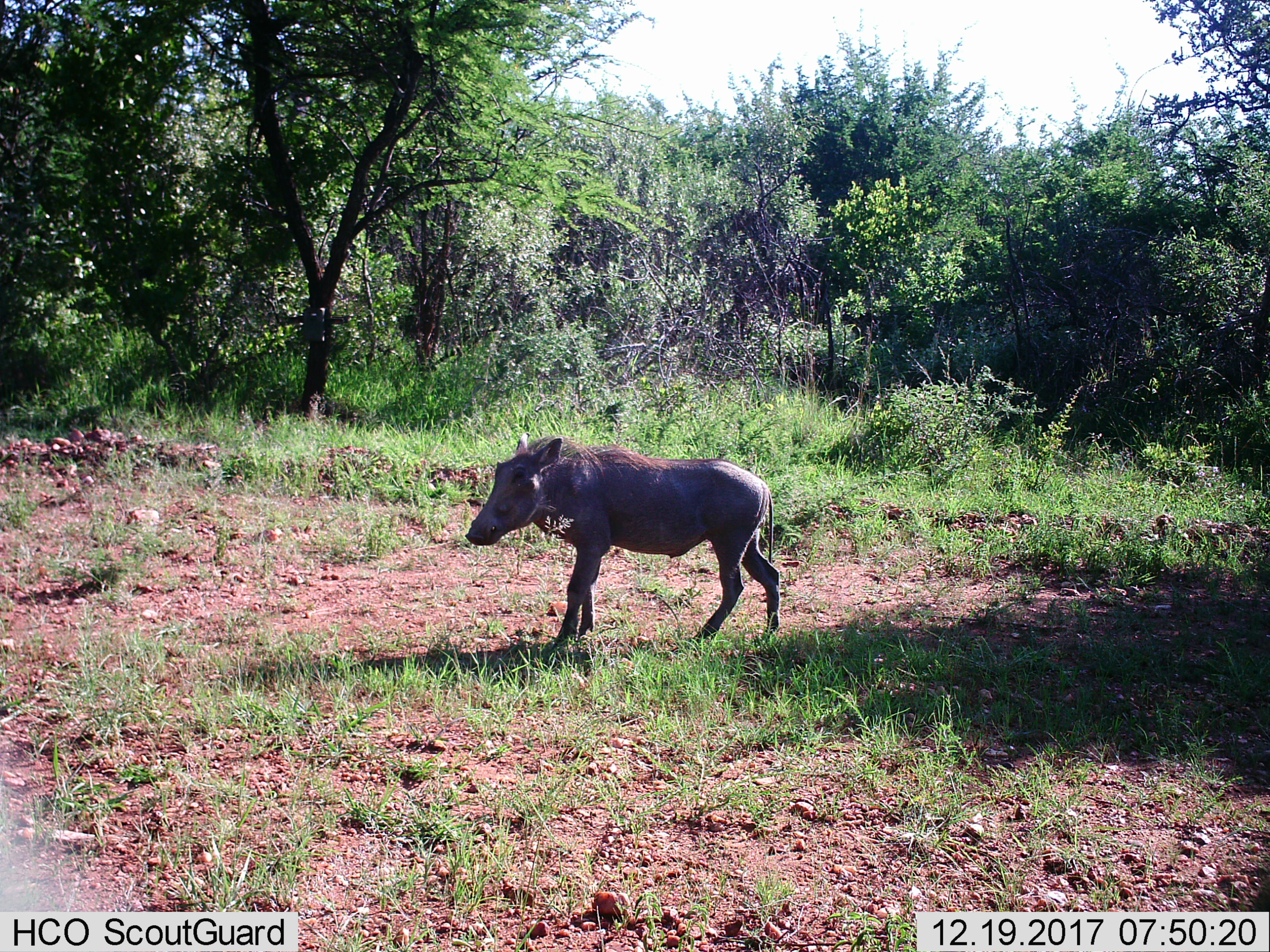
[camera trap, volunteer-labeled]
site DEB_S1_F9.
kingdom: Animalia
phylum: Chordata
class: Mammalia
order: Artiodactyla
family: Suidae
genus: Phacochoerus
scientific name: Phacochoerus africanus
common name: warthog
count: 1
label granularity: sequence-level